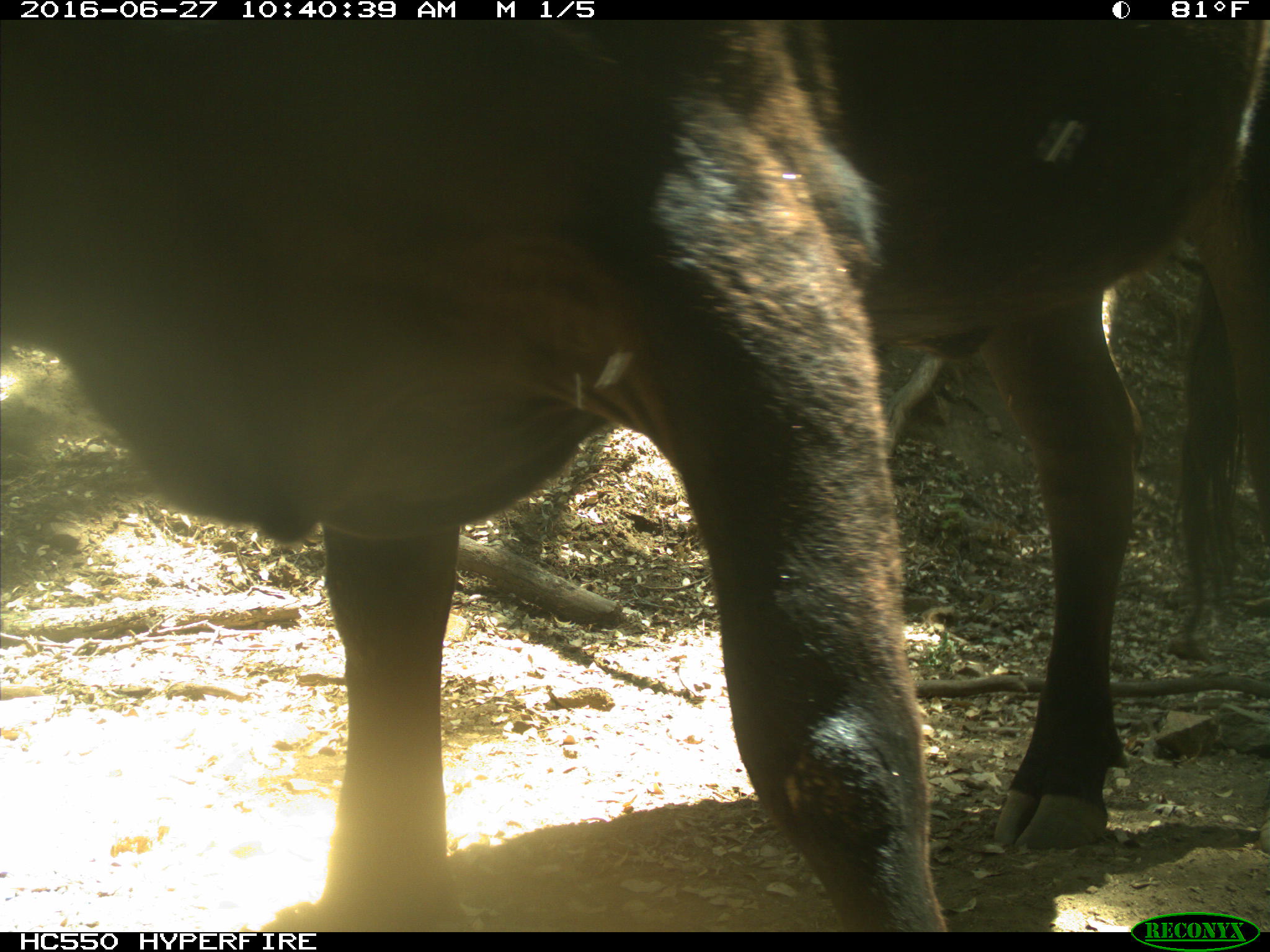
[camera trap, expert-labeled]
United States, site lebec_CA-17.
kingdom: Animalia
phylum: Chordata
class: Mammalia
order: Artiodactyla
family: Bovidae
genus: Bos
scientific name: Bos taurus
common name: domestic cow